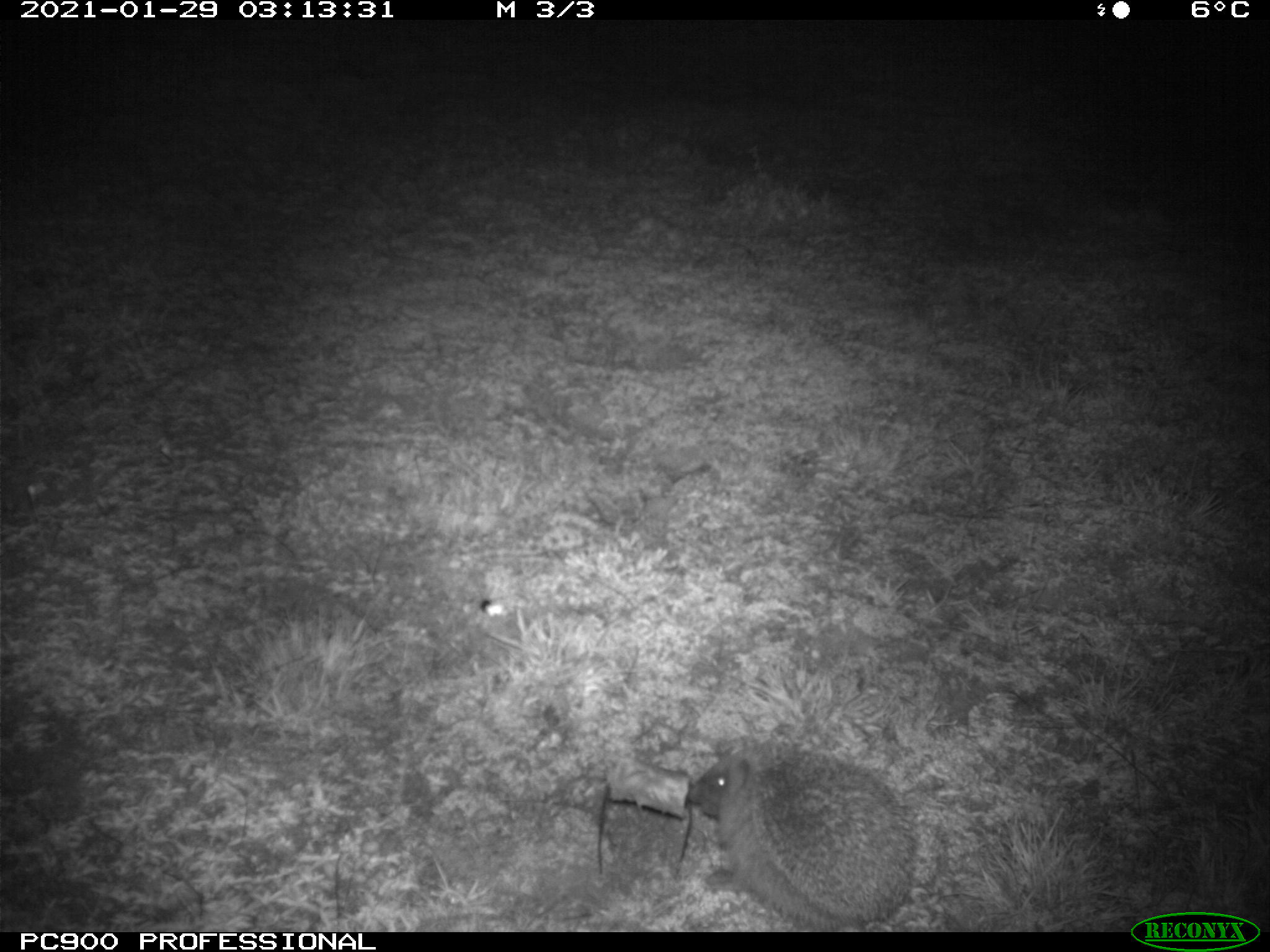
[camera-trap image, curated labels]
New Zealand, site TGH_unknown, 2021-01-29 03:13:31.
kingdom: Animalia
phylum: Chordata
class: Mammalia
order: Eulipotyphla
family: Erinaceidae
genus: Erinaceus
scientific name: Erinaceus europaeus europaeus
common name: european hedgehog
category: hedgehog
Hedgehog (european hedgehog) (Erinaceus europaeus europaeus).